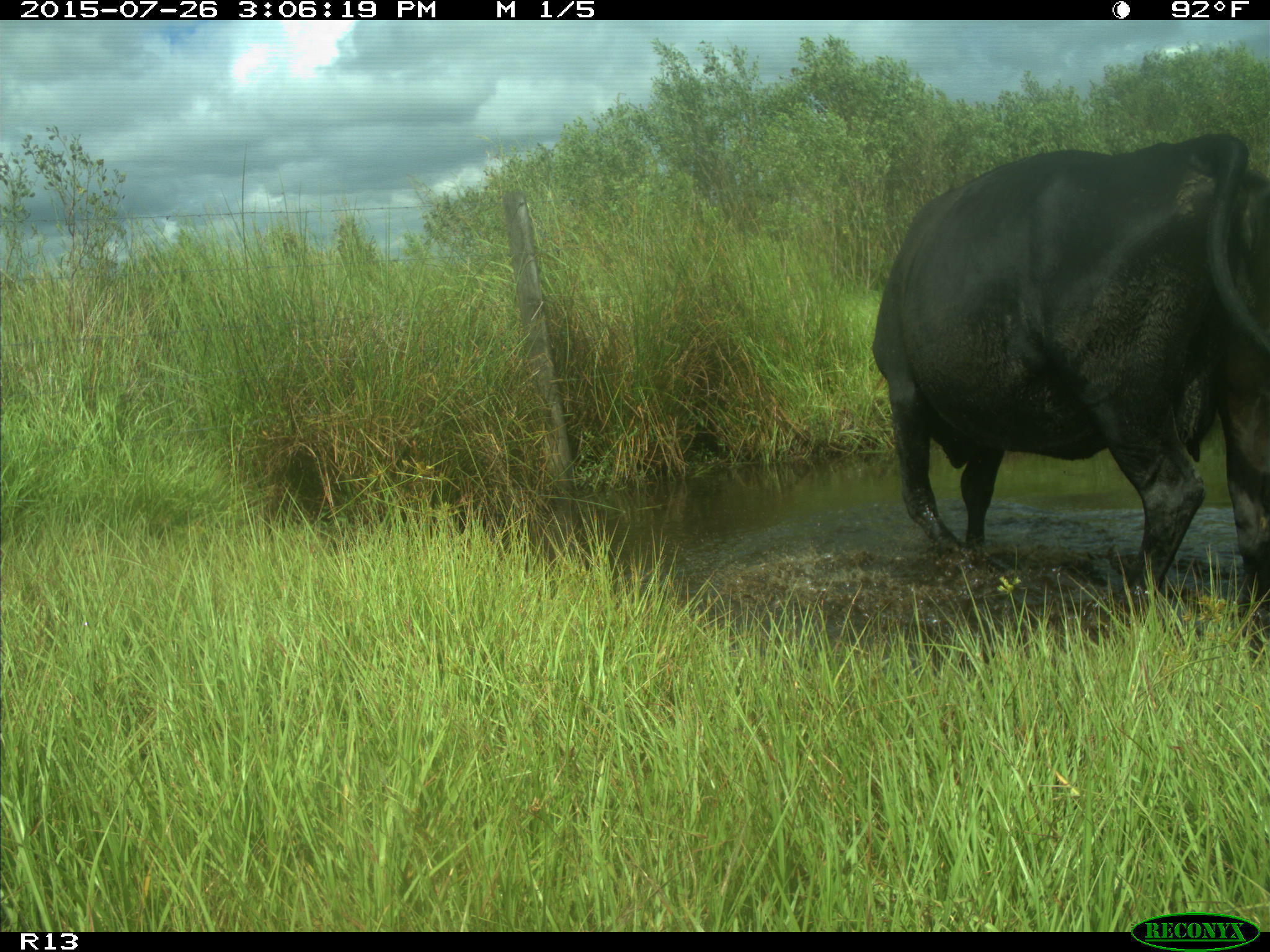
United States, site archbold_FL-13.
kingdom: Animalia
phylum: Chordata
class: Mammalia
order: Artiodactyla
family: Bovidae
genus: Bos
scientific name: Bos taurus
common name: domestic cow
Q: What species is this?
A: Bos taurus (domestic cow).